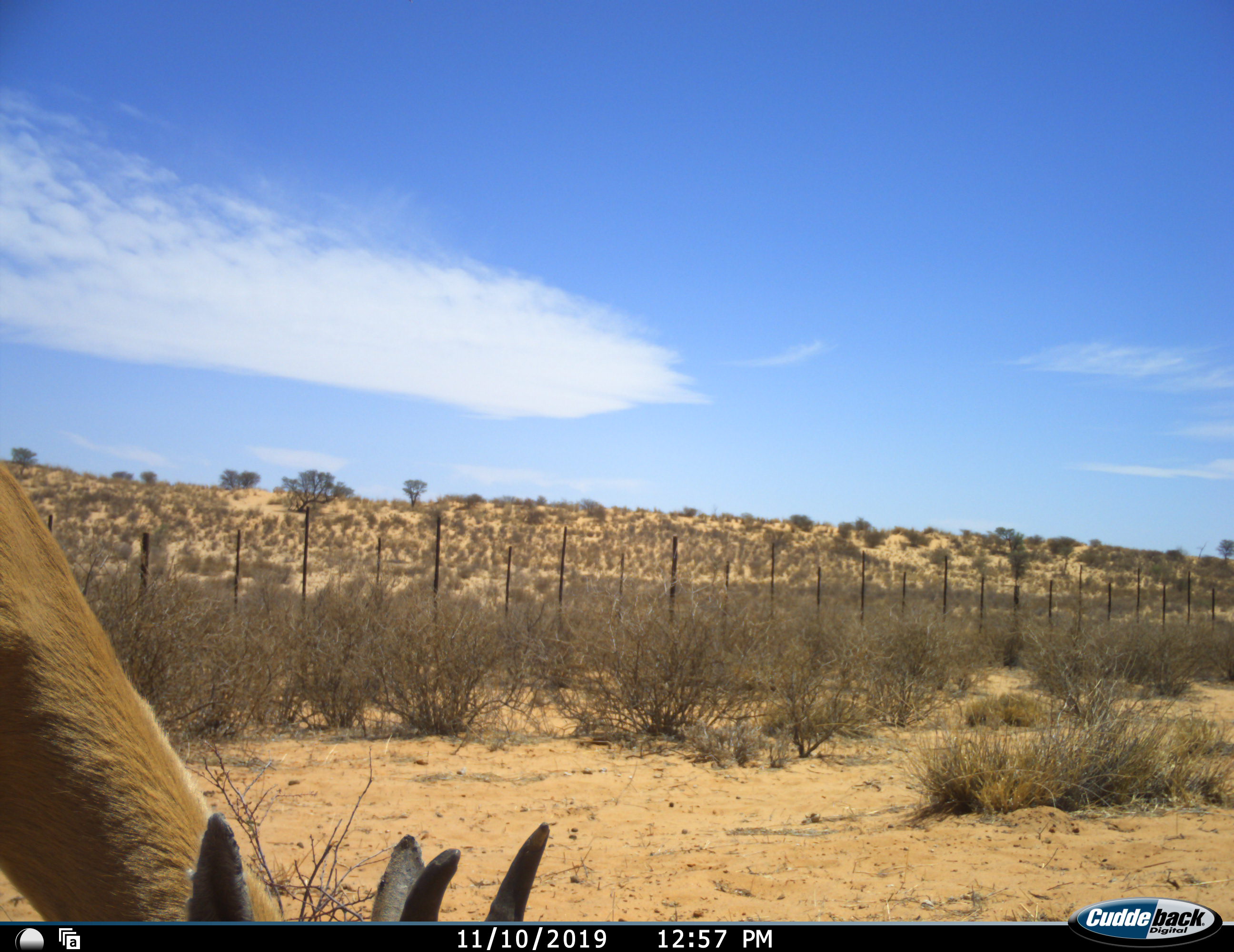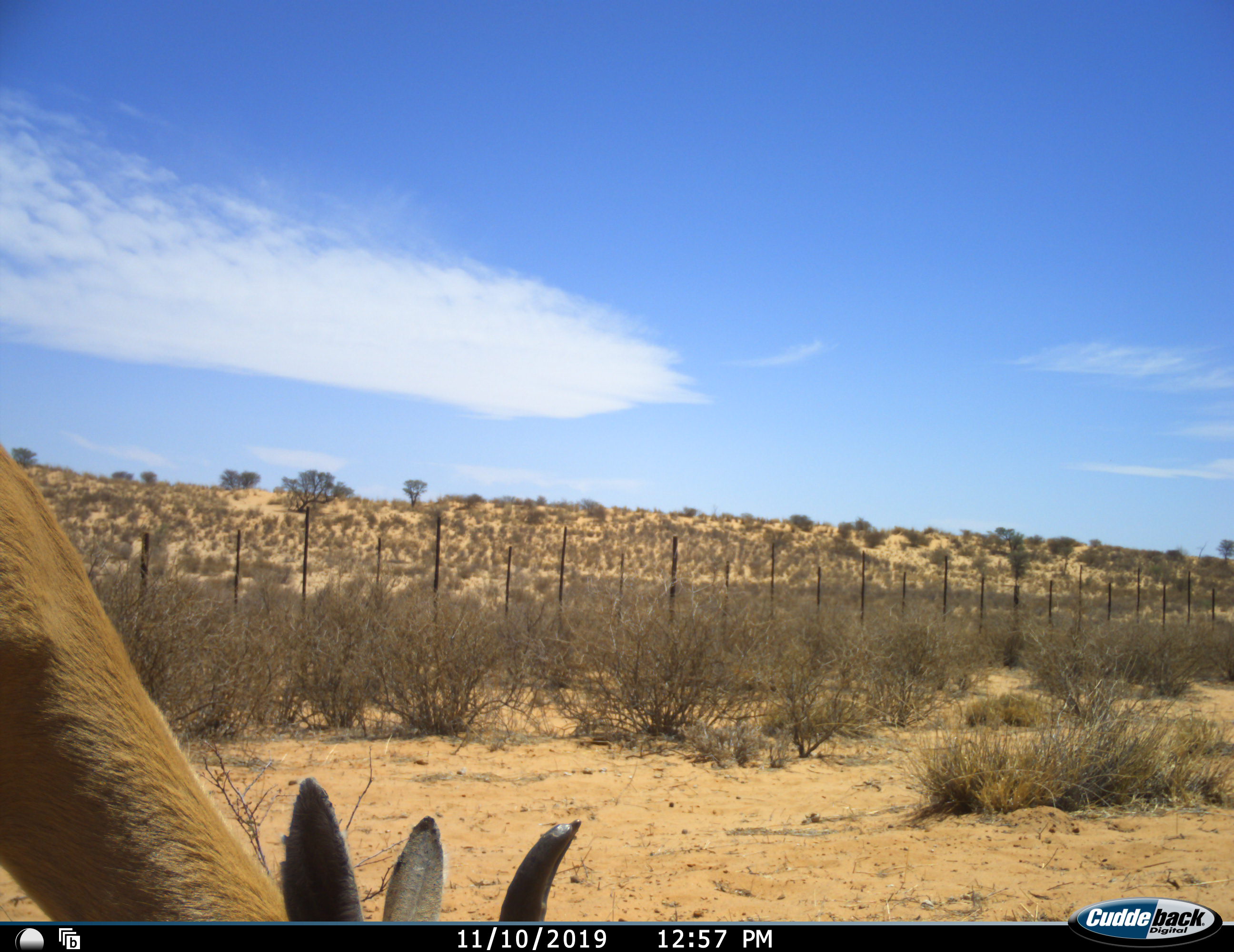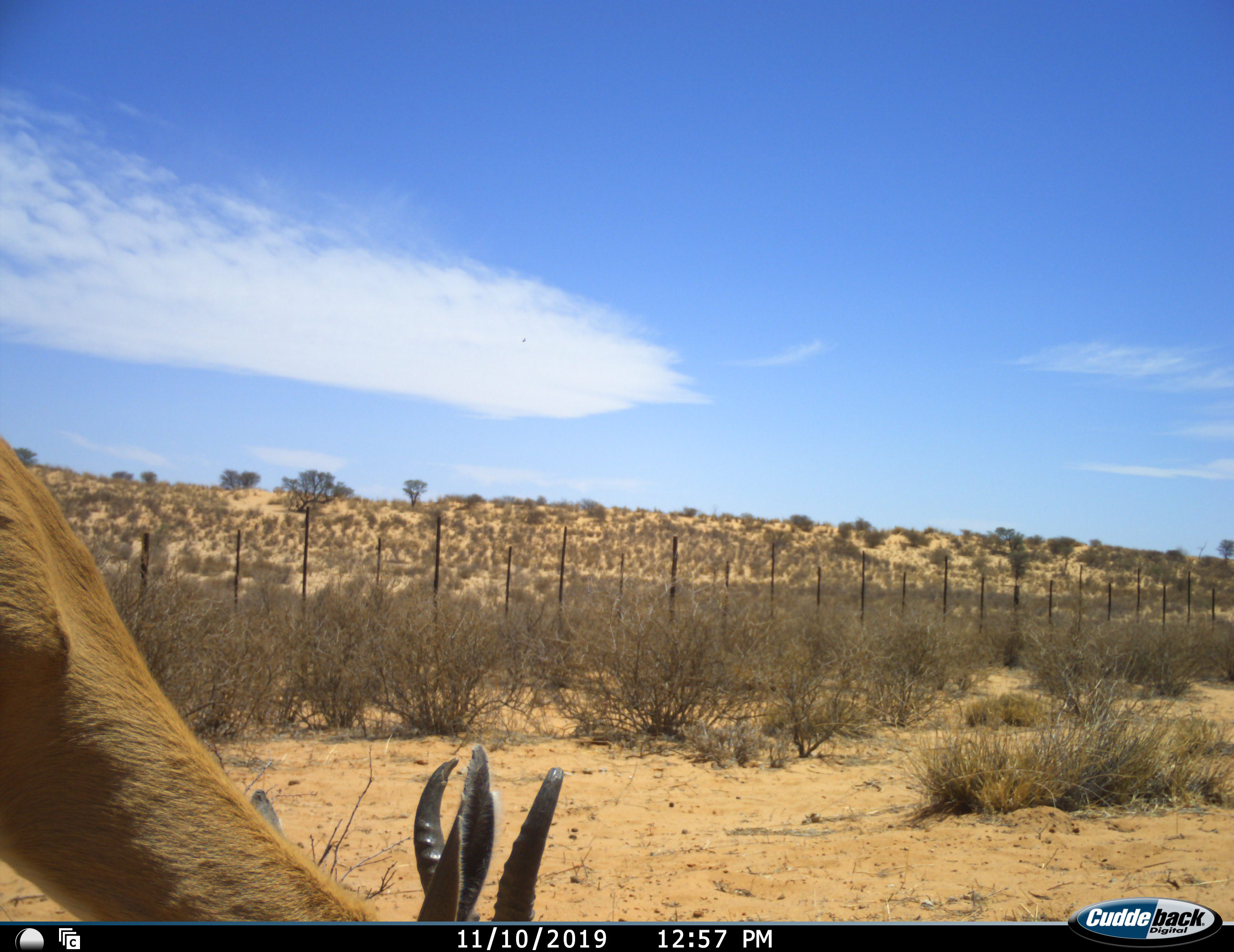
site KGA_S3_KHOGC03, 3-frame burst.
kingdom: Animalia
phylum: Chordata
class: Mammalia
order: Artiodactyla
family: Bovidae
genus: Antidorcas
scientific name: Antidorcas marsupialis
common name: springbok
Springbok (Antidorcas marsupialis), count 1. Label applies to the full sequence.